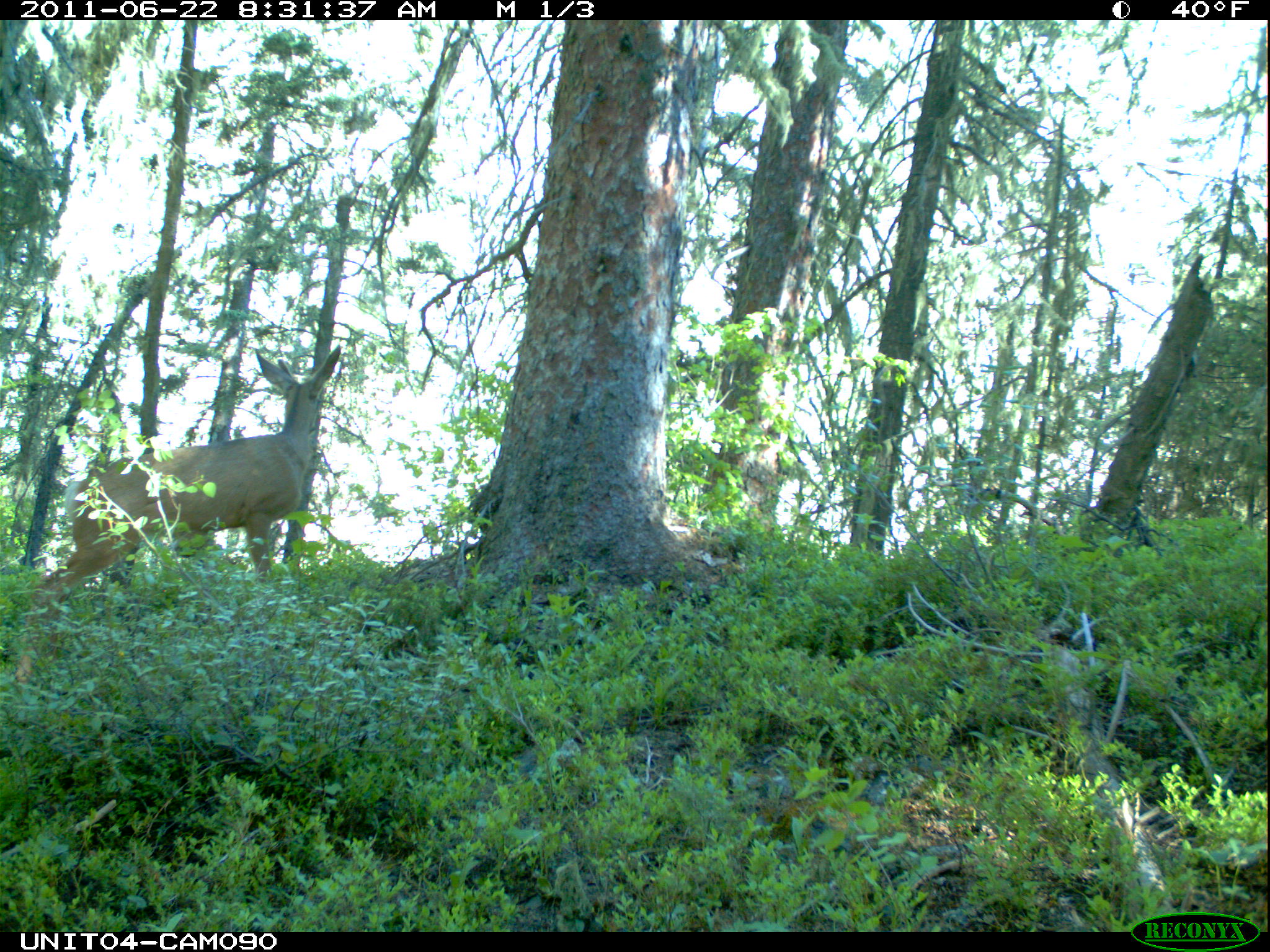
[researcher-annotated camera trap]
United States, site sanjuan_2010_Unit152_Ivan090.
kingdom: Animalia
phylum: Chordata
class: Mammalia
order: Artiodactyla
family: Cervidae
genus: Odocoileus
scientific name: Odocoileus hemionus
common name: mule deer